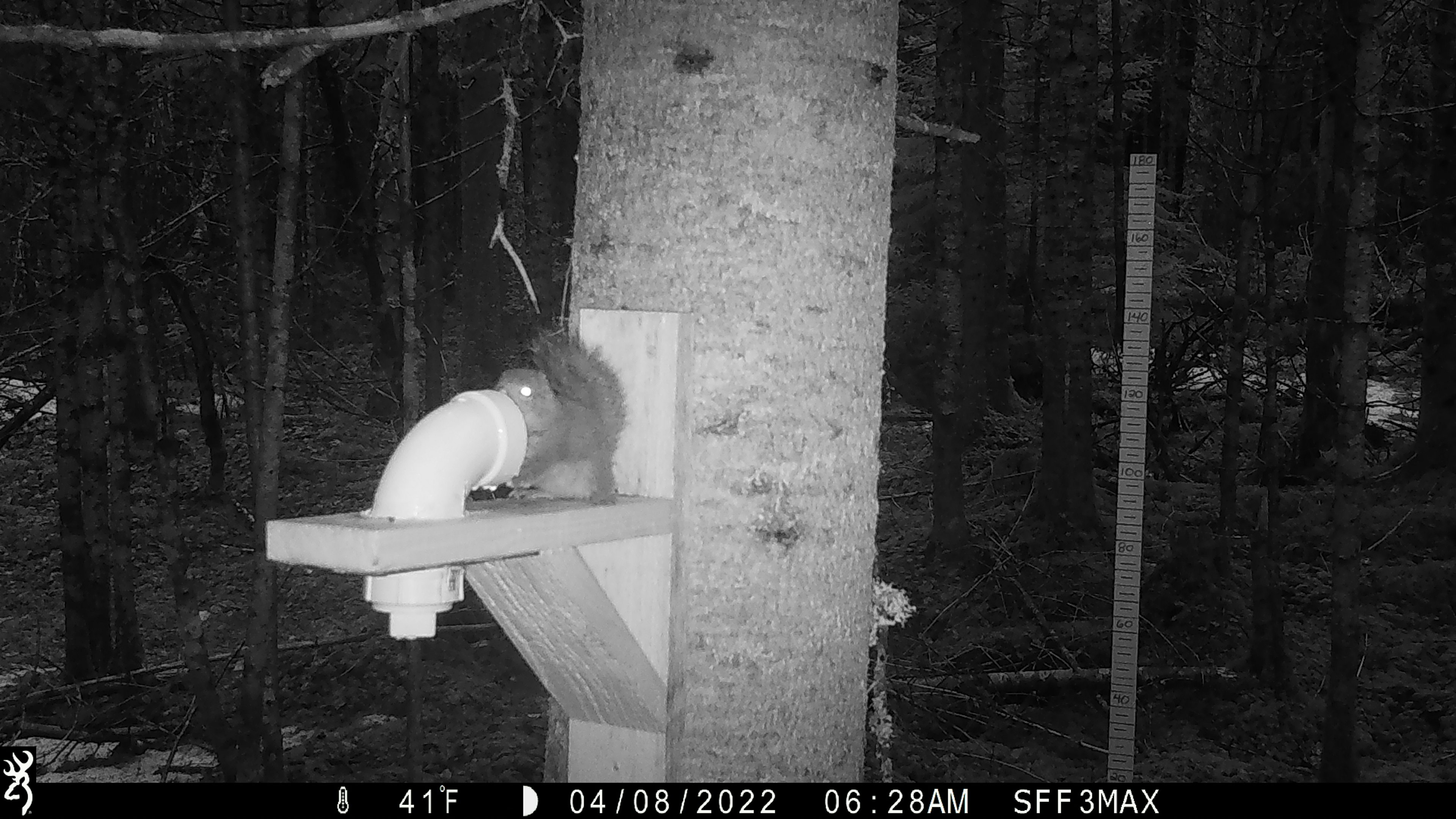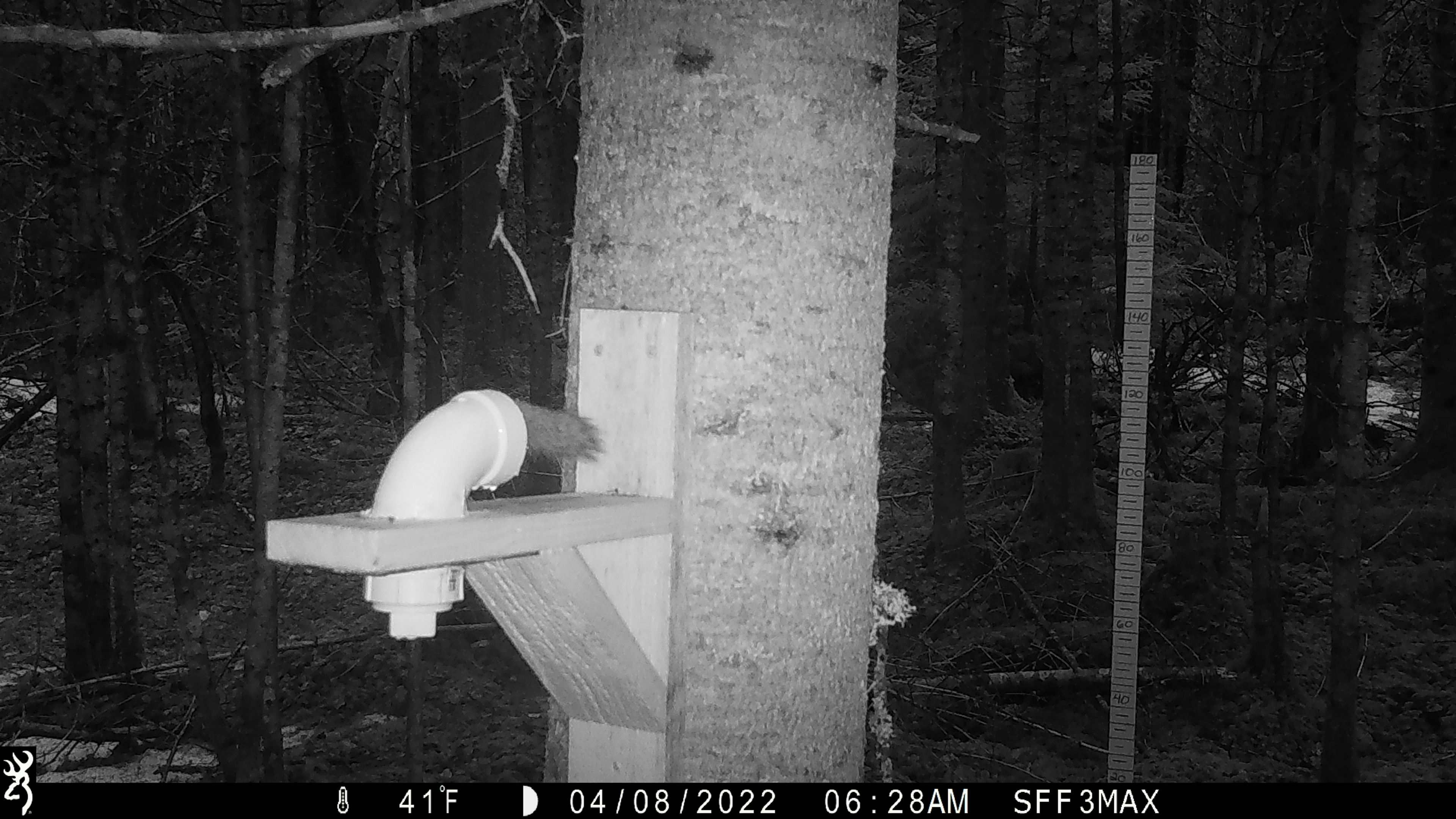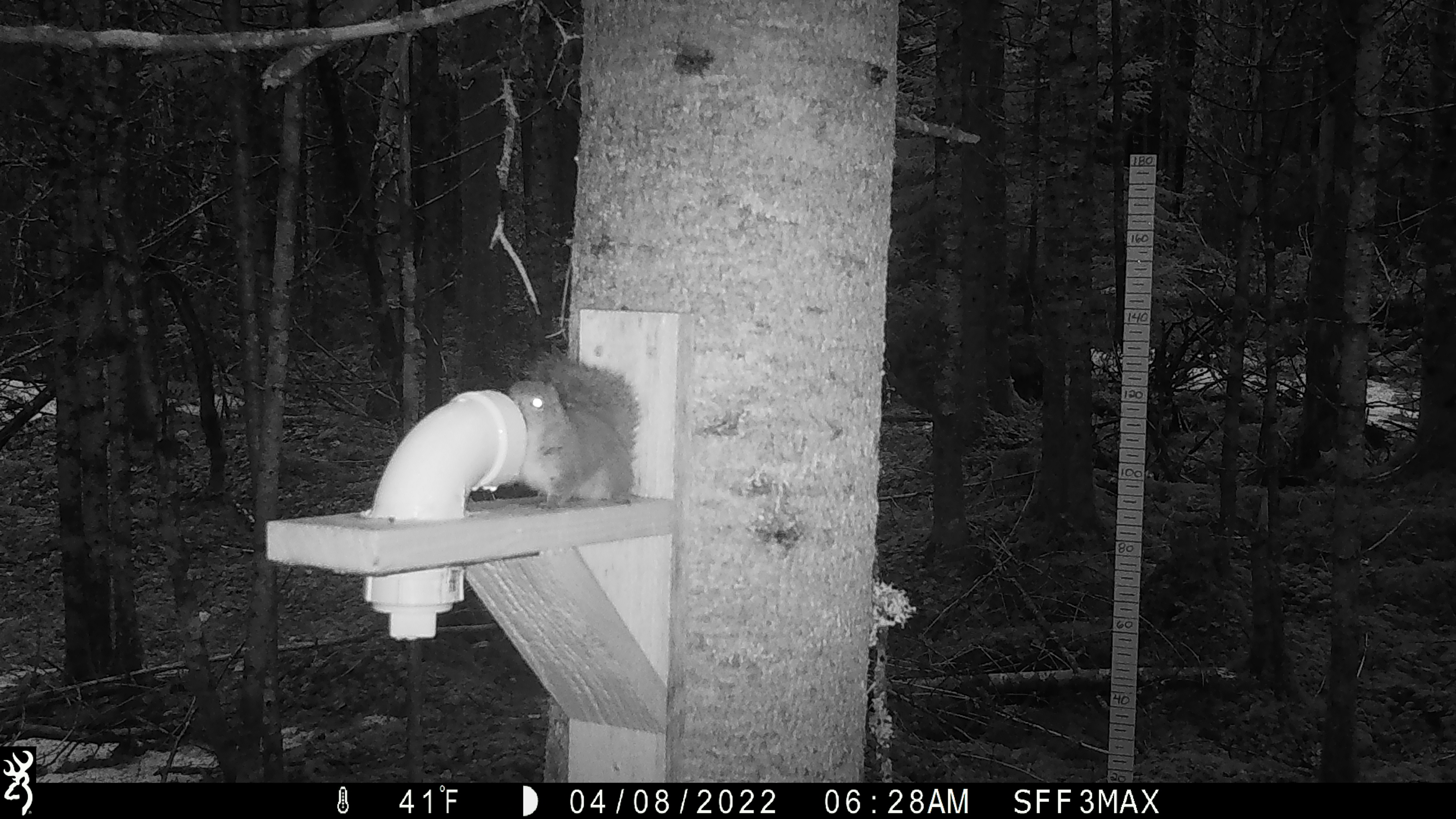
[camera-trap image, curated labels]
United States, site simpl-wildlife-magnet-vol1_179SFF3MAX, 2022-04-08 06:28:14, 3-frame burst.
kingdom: Animalia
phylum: Chordata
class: Mammalia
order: Rodentia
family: Sciuridae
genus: Tamiasciurus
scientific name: Tamiasciurus hudsonicus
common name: red squirrel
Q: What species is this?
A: Red squirrel (Tamiasciurus hudsonicus).